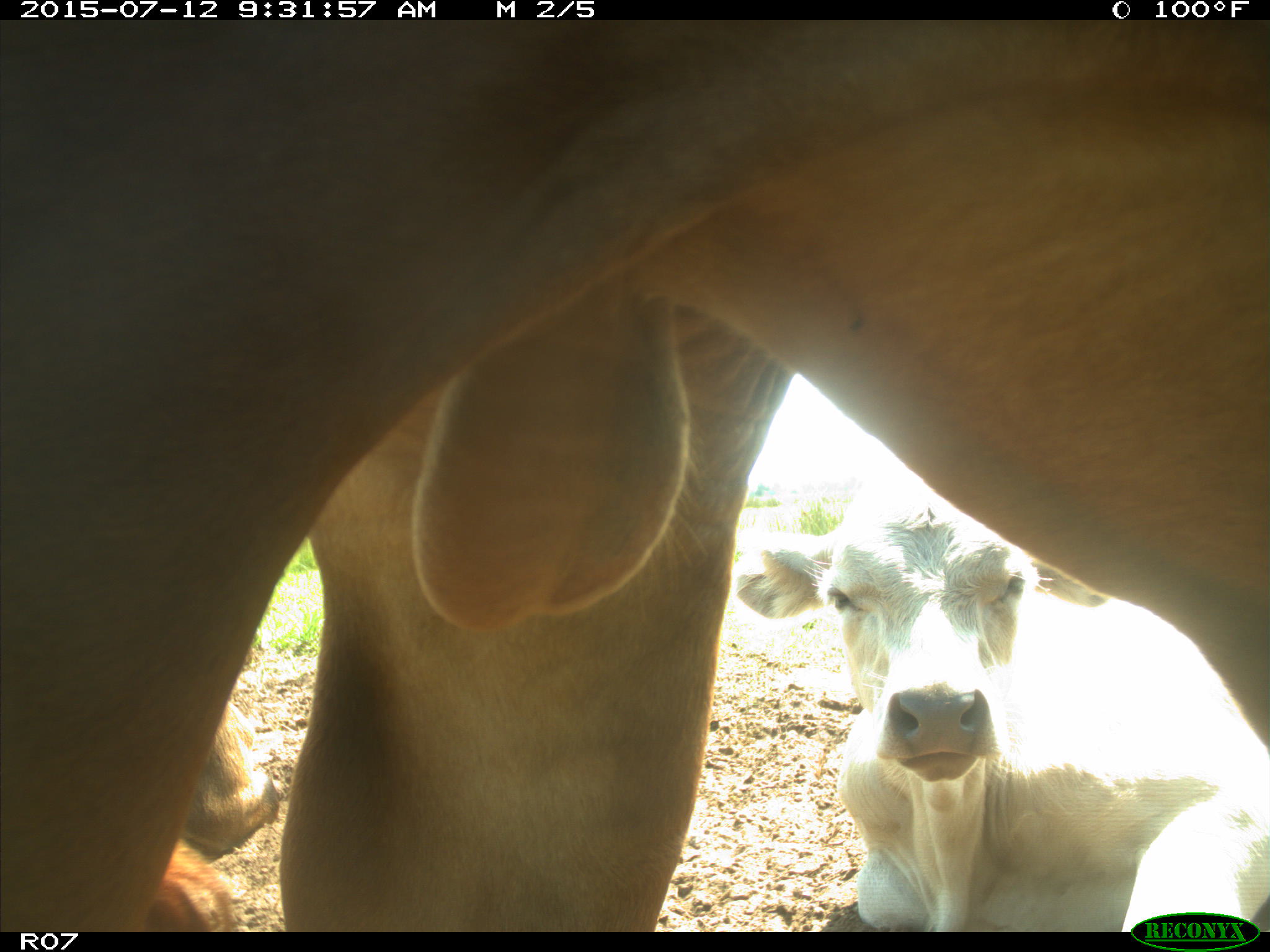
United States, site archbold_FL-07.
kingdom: Animalia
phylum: Chordata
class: Mammalia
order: Artiodactyla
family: Bovidae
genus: Bos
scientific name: Bos taurus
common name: domestic cow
Bos taurus (domestic cow).